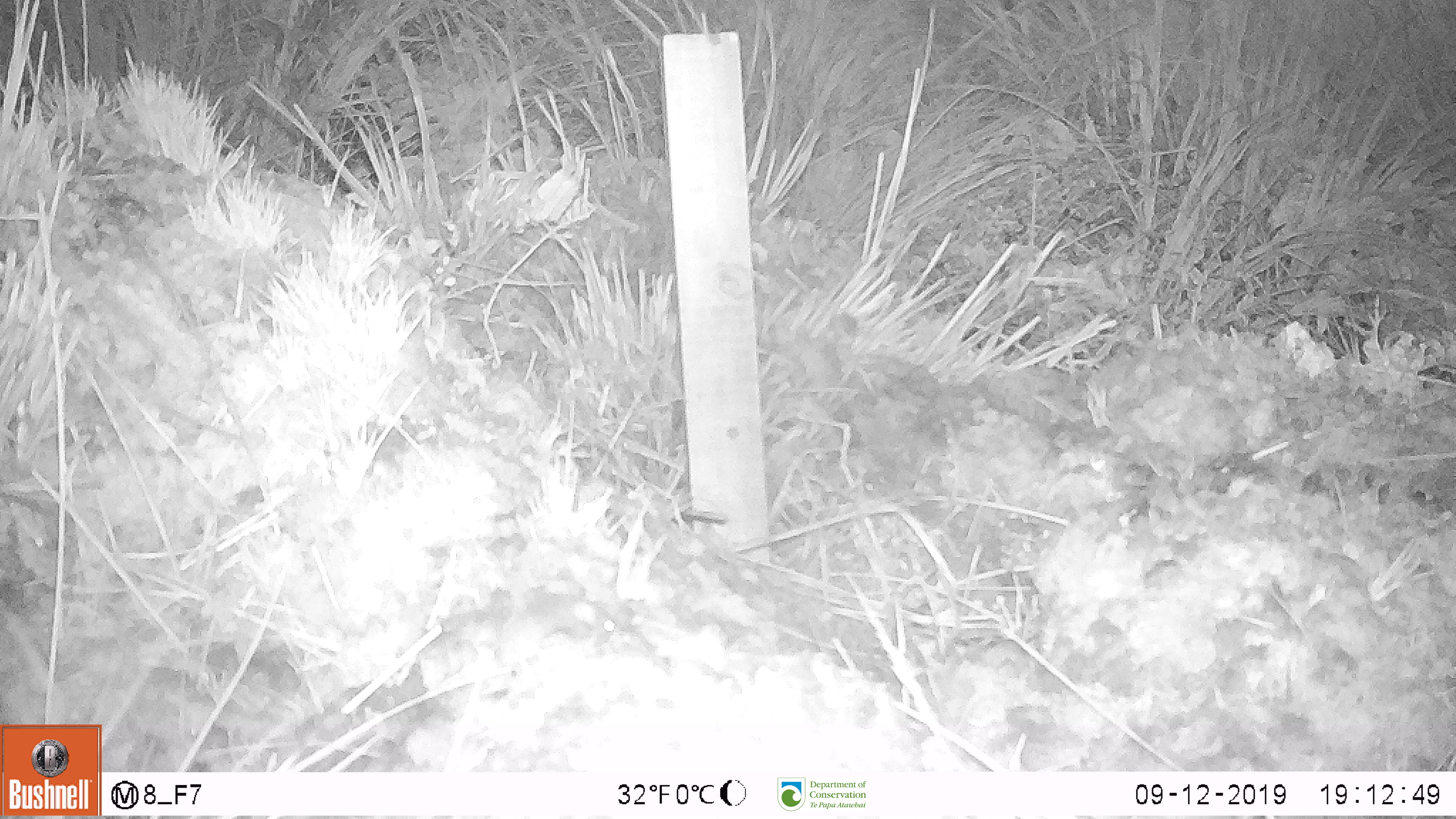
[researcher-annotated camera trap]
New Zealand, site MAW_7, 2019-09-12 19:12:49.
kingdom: Animalia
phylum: Chordata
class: Mammalia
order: Rodentia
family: Muridae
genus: Mus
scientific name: Mus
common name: mouse